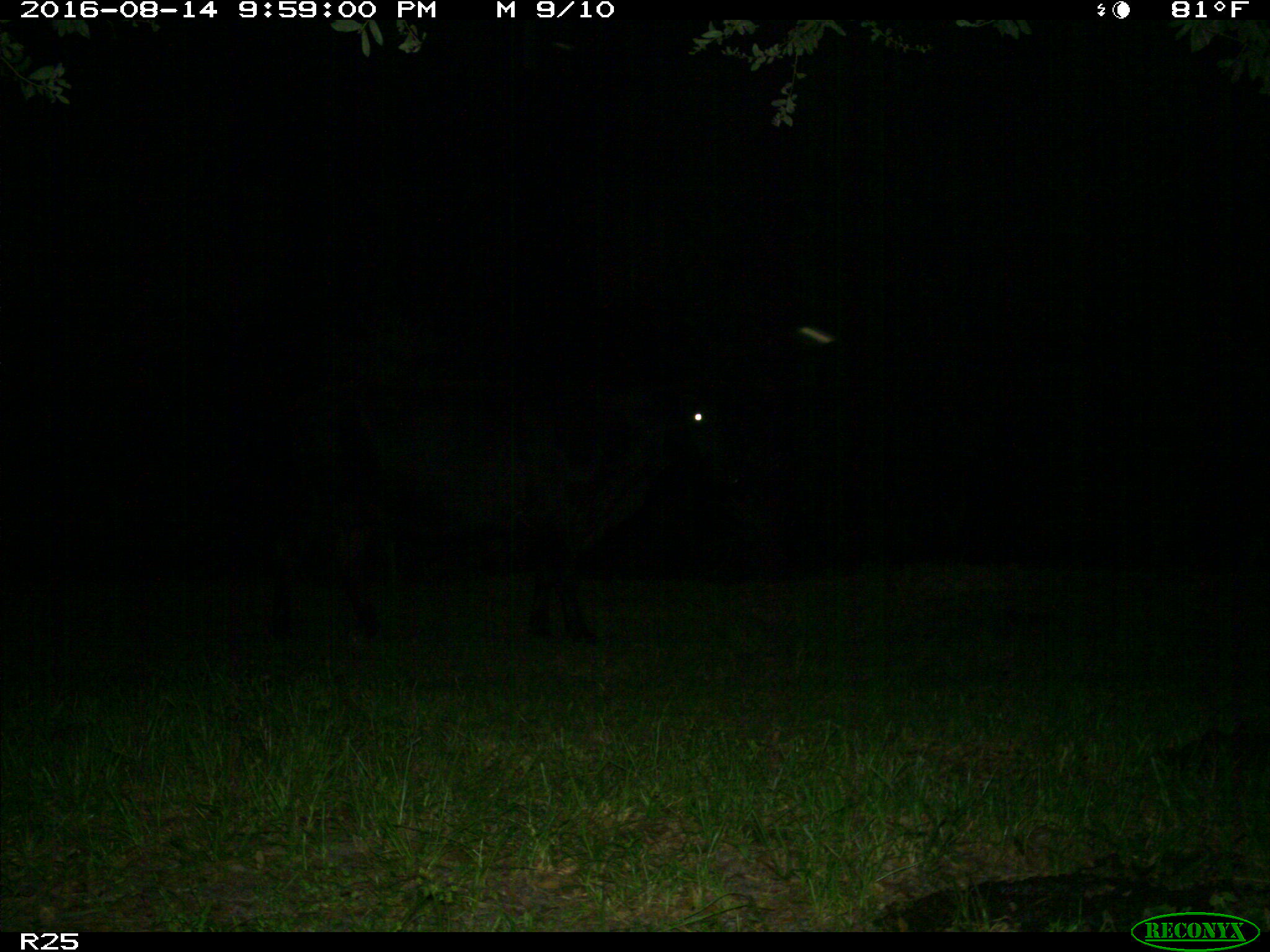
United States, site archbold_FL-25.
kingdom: Animalia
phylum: Chordata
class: Mammalia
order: Artiodactyla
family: Bovidae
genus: Bos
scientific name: Bos taurus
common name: domestic cow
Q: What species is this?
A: Bos taurus (domestic cow).